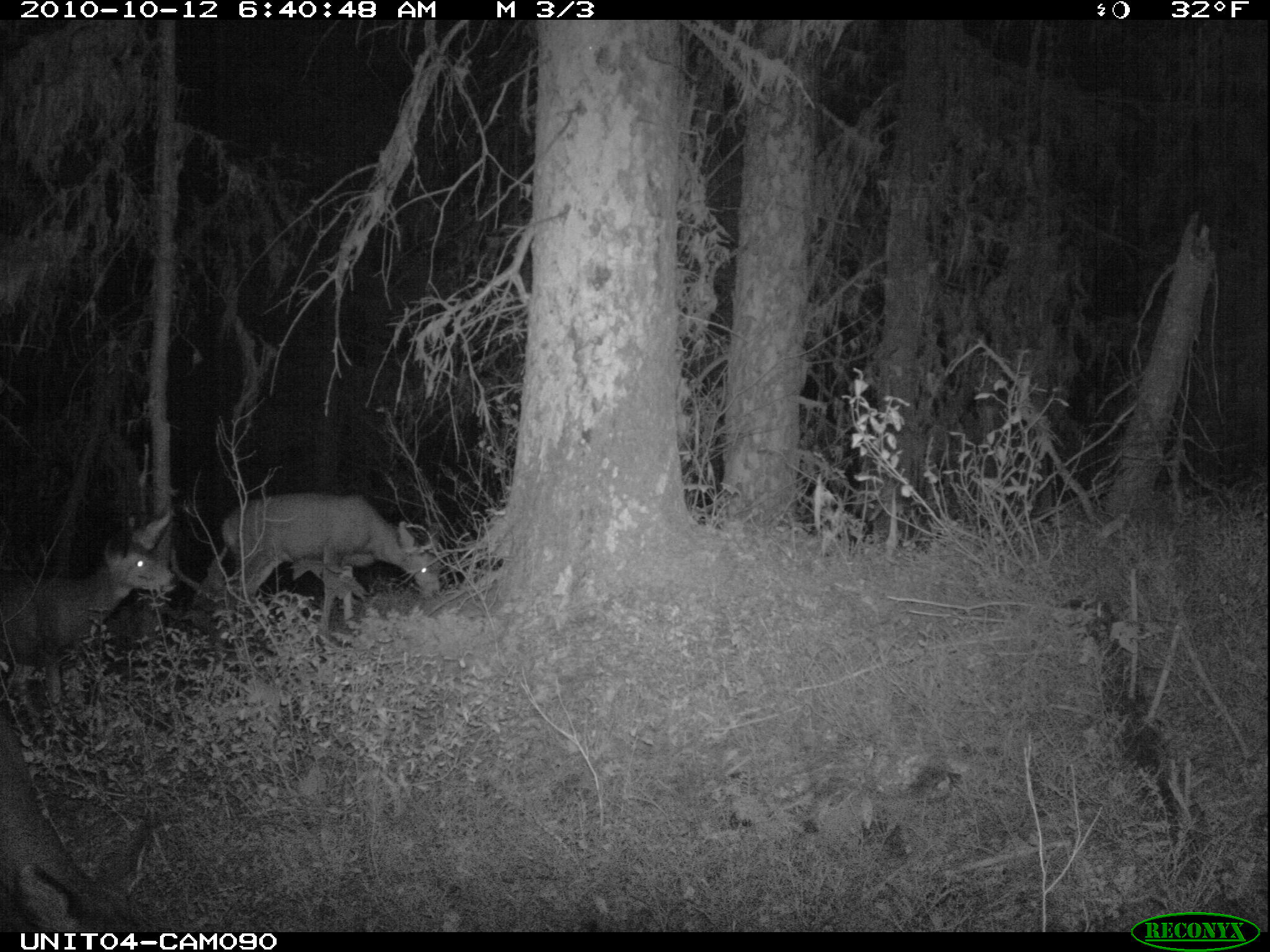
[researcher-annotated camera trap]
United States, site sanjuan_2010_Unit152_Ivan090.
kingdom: Animalia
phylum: Chordata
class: Mammalia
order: Artiodactyla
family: Cervidae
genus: Odocoileus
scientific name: Odocoileus hemionus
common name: mule deer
Odocoileus hemionus (mule deer).